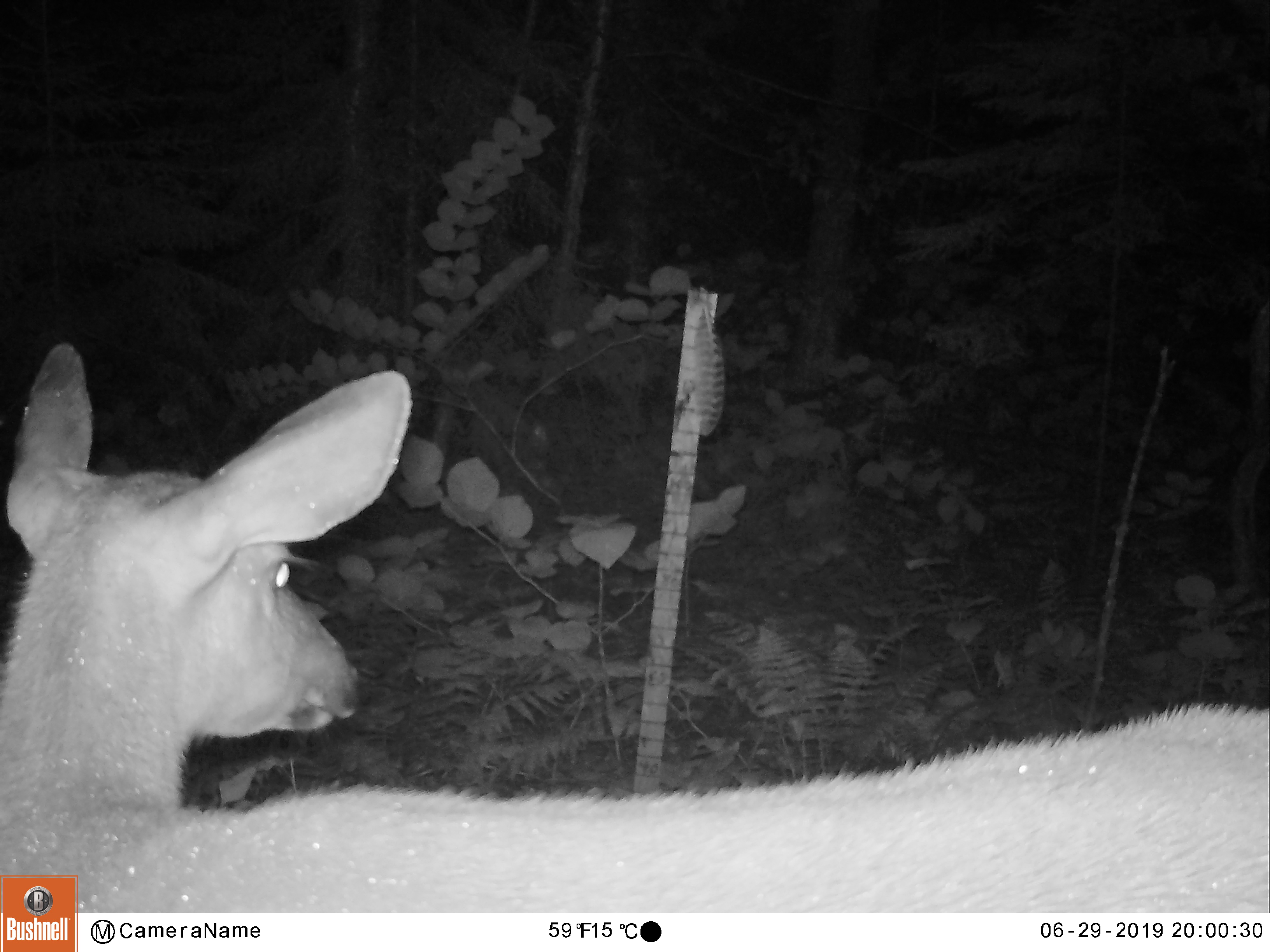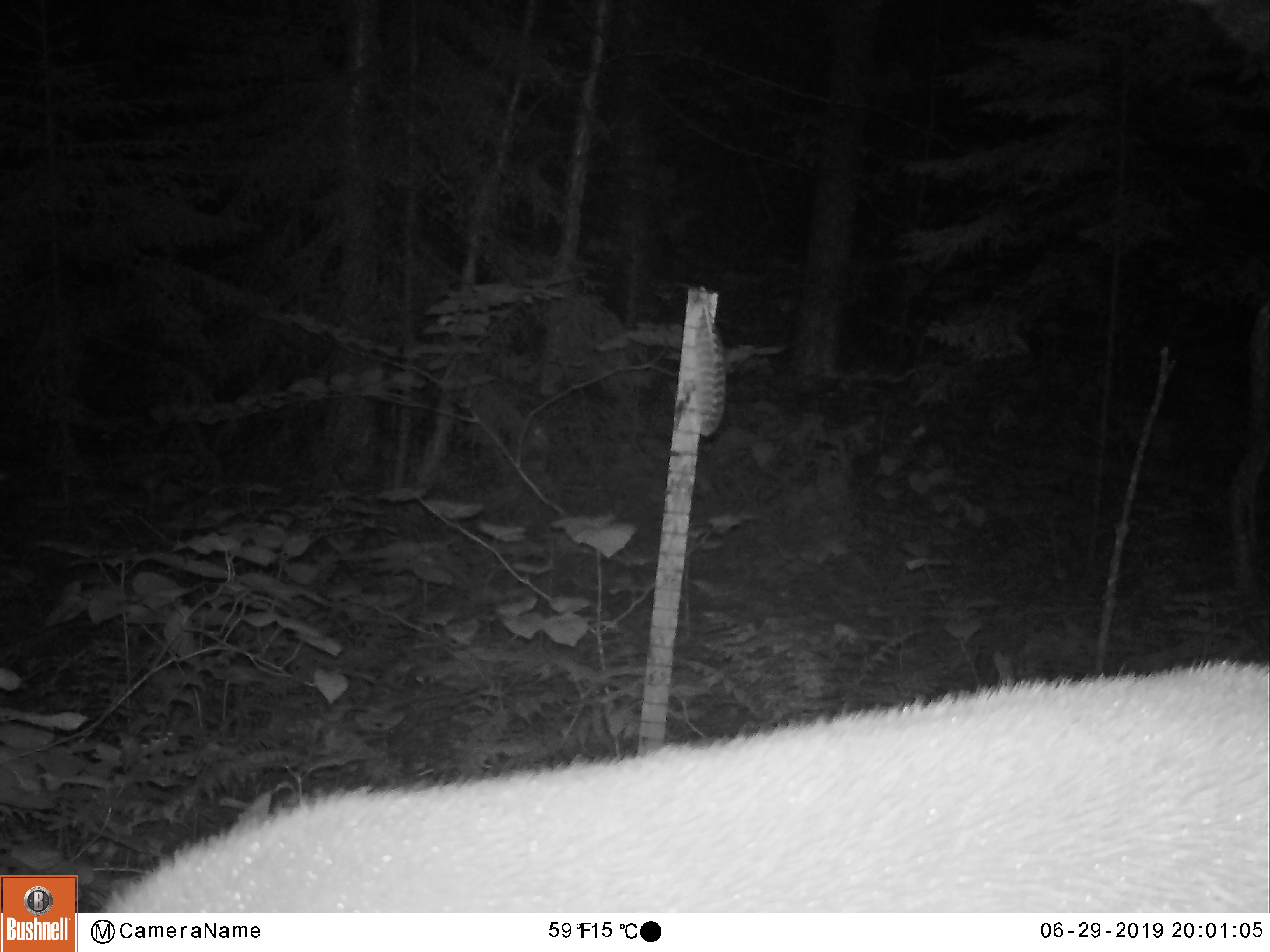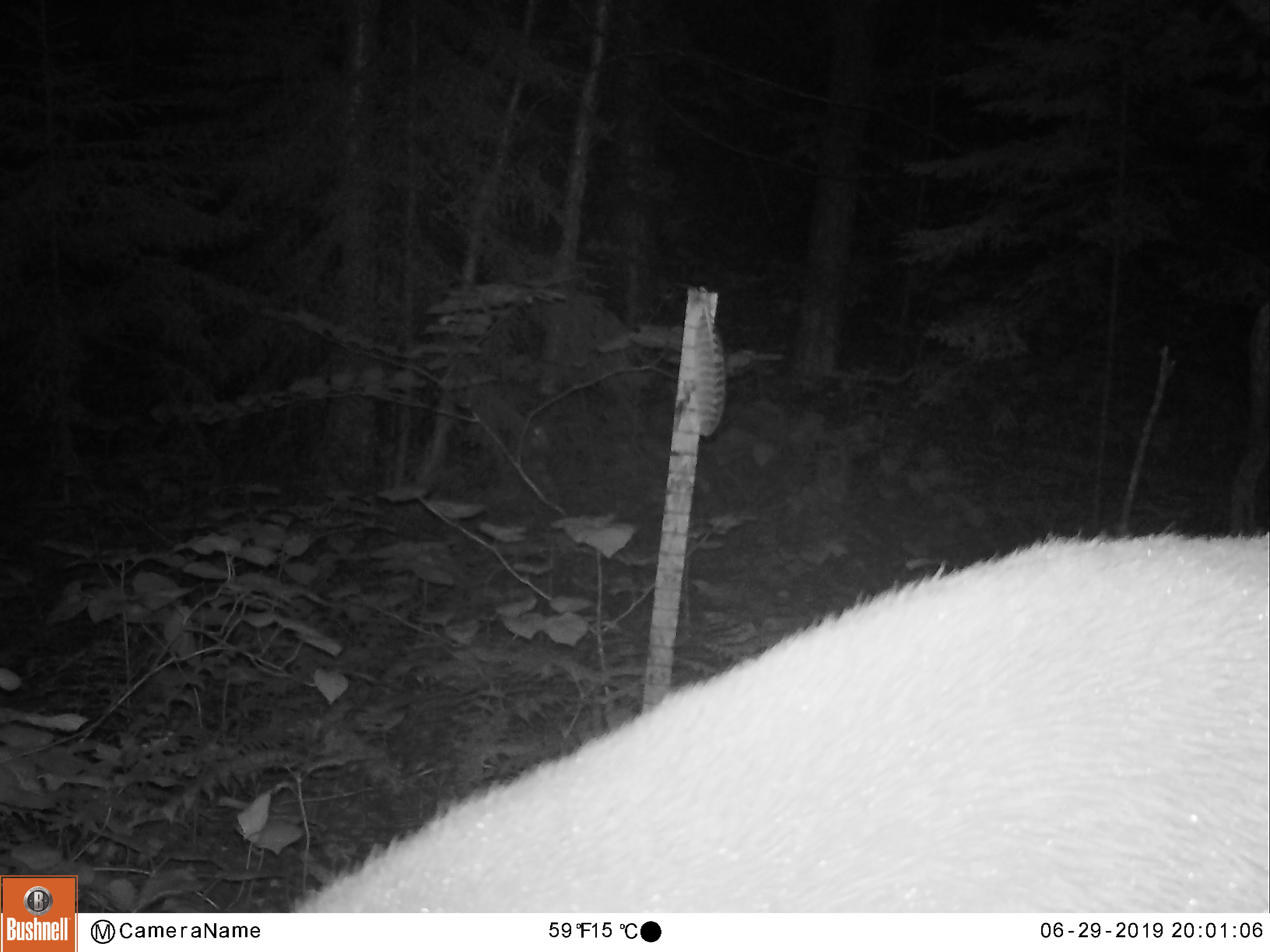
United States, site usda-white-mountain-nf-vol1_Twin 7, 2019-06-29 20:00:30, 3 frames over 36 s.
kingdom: Animalia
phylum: Chordata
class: Mammalia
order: Artiodactyla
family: Cervidae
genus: Odocoileus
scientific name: Odocoileus virginianus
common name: white-tailed deer